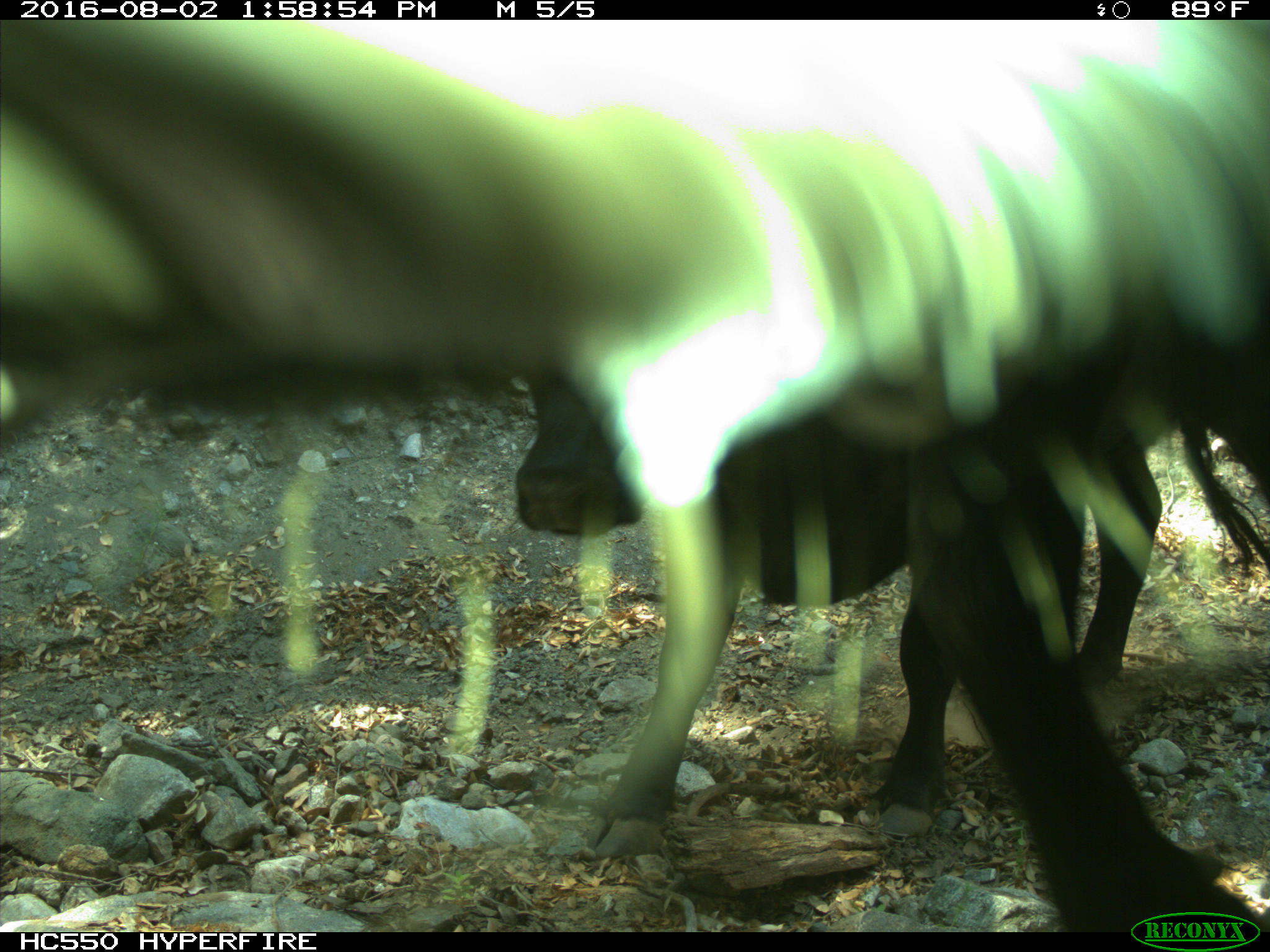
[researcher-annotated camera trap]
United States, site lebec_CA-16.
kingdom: Animalia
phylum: Chordata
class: Mammalia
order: Artiodactyla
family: Bovidae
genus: Bos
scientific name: Bos taurus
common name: domestic cow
Bos taurus (domestic cow).